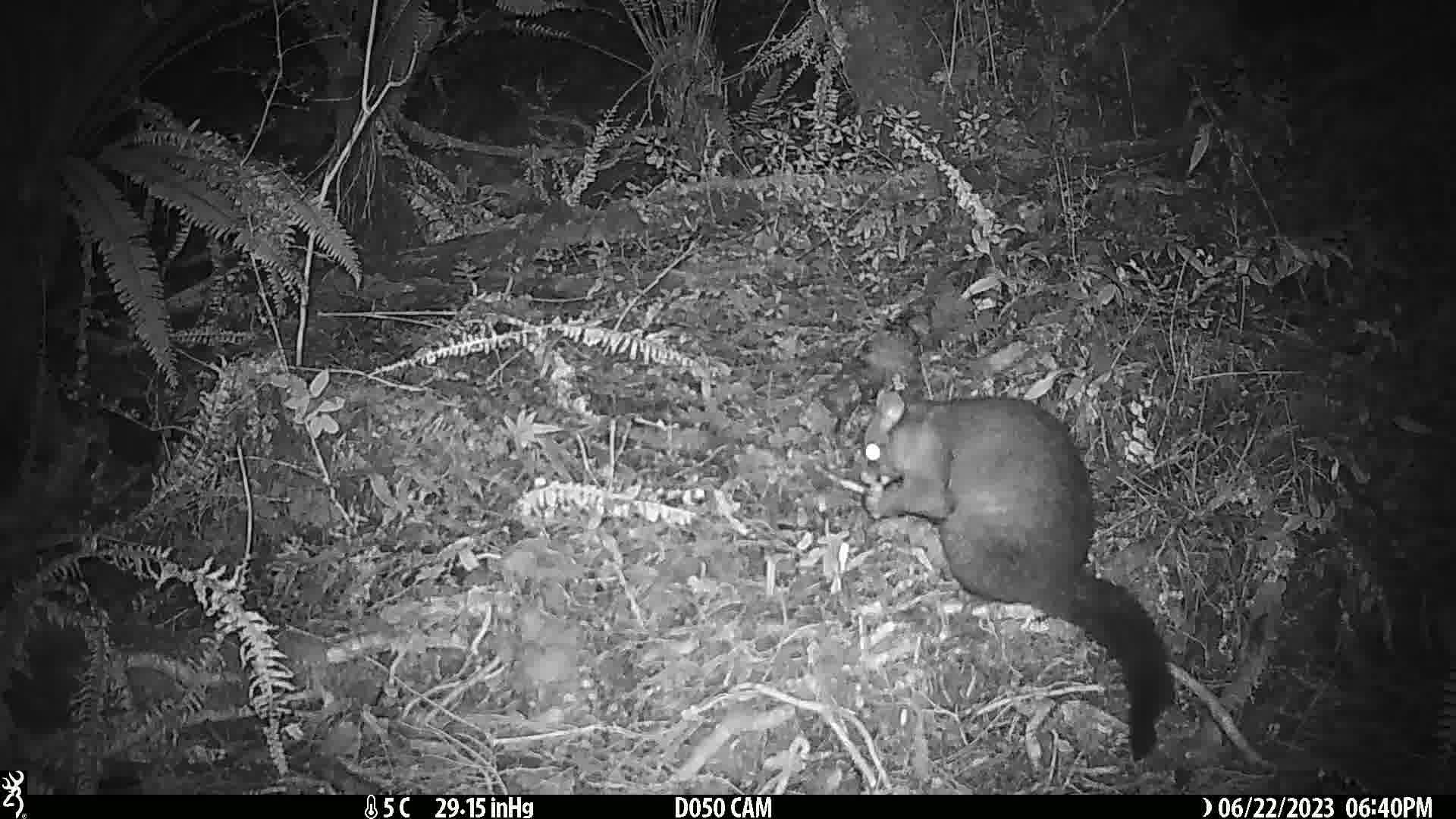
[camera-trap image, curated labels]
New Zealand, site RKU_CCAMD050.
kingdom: Animalia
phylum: Chordata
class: Mammalia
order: Diprotodontia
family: Phalangeridae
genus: Trichosurus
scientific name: Trichosurus vulpecula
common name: common brushtail possum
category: possum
Possum (common brushtail possum) (Trichosurus vulpecula).